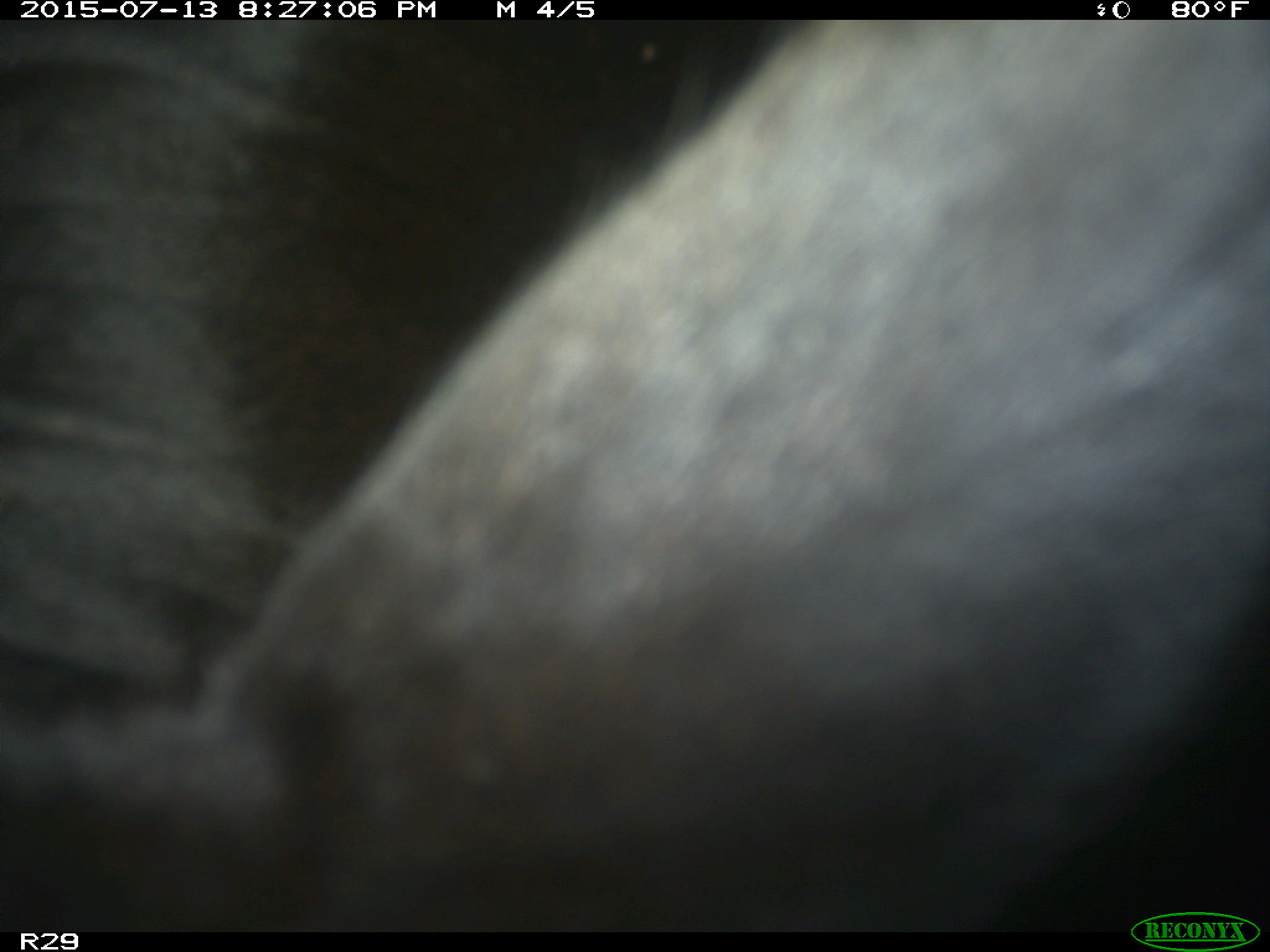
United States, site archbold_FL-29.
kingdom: Animalia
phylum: Chordata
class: Mammalia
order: Artiodactyla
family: Bovidae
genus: Bos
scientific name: Bos taurus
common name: domestic cow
Bos taurus (domestic cow).